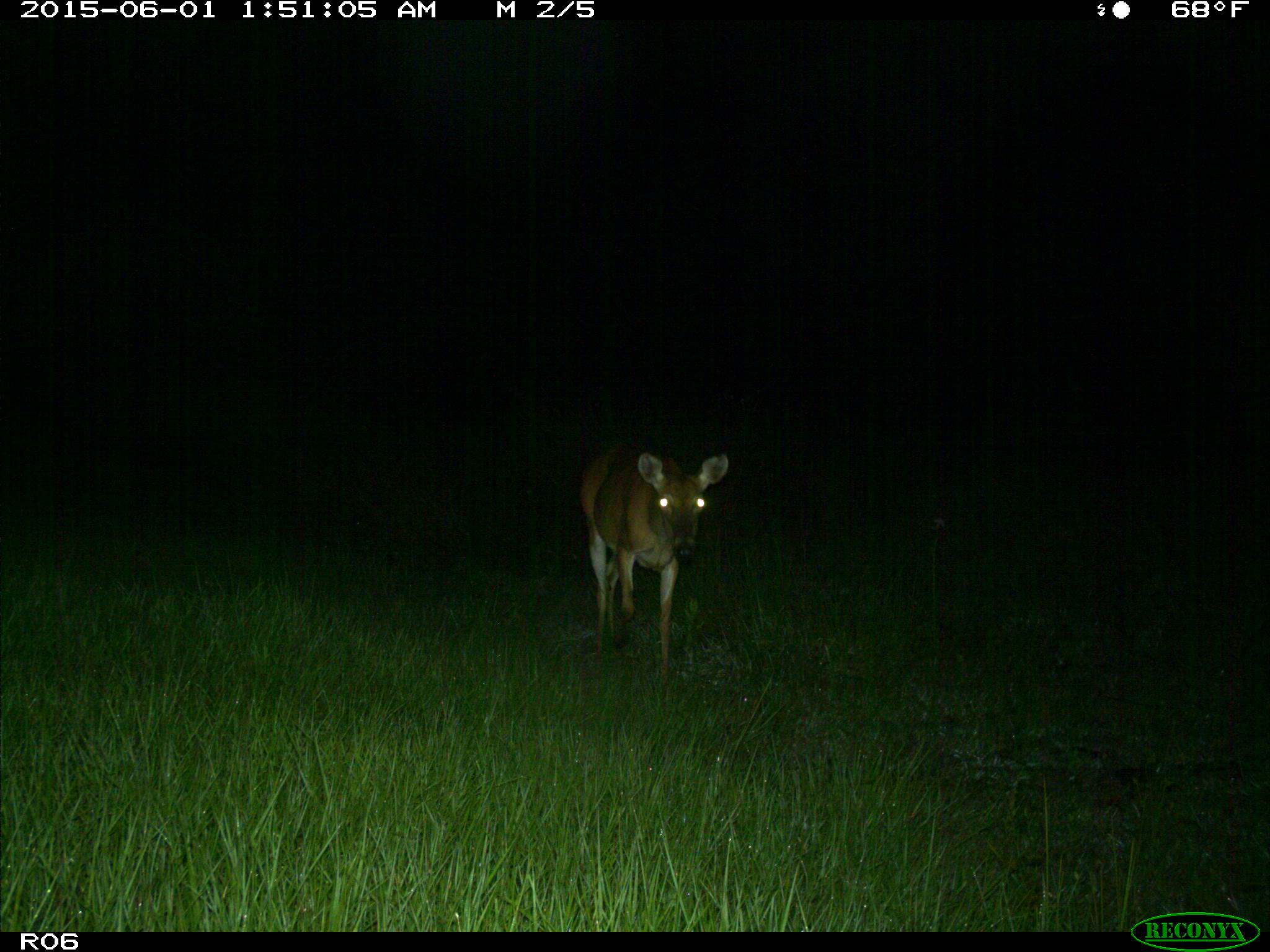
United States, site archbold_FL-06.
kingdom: Animalia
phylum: Chordata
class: Mammalia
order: Artiodactyla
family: Cervidae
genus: Odocoileus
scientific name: Odocoileus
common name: deer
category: unidentified deer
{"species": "unidentified deer (deer) (Odocoileus)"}